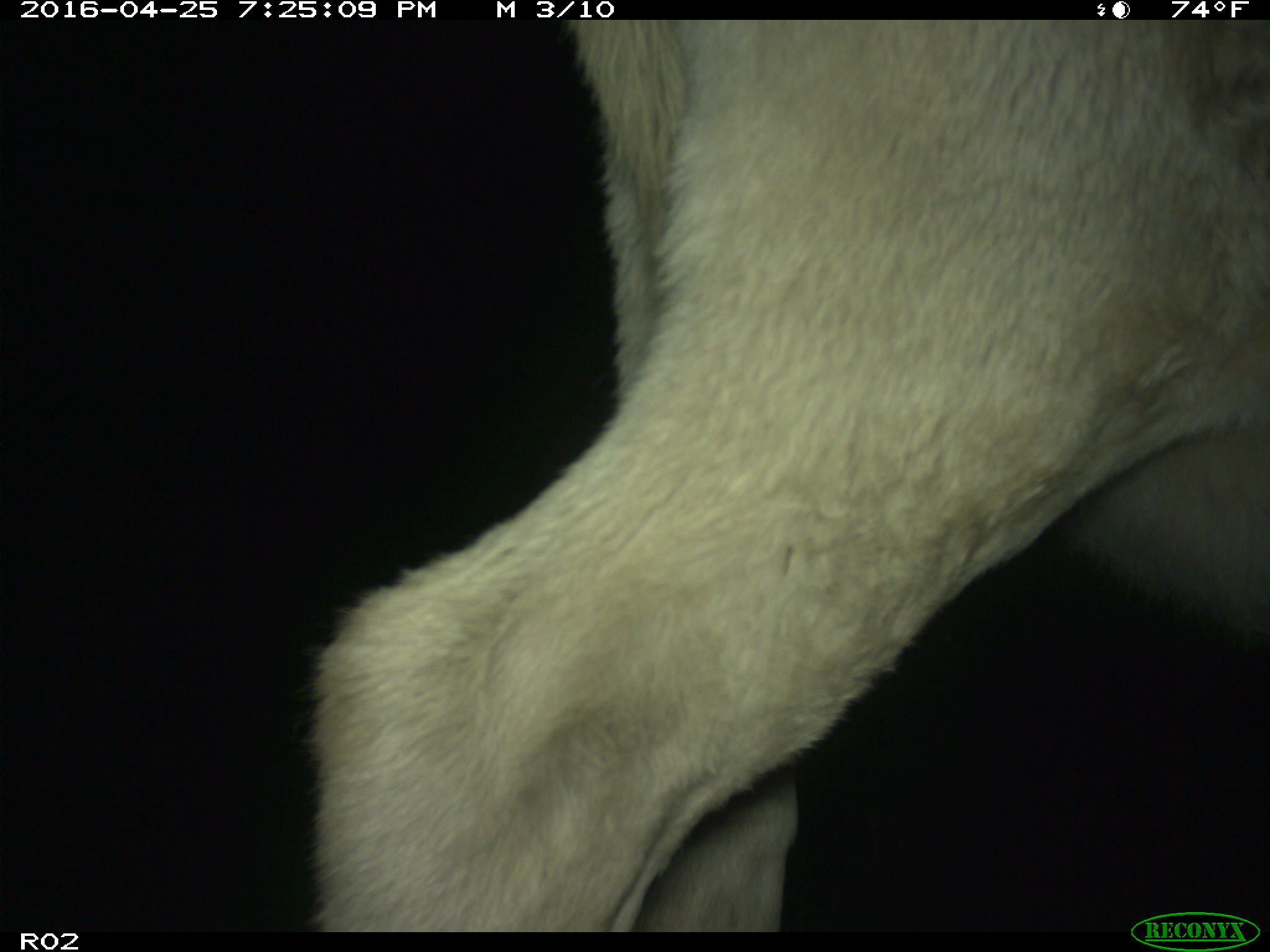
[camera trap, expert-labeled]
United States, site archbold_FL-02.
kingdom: Animalia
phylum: Chordata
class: Mammalia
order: Artiodactyla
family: Bovidae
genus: Bos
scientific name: Bos taurus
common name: domestic cow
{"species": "Bos taurus (domestic cow)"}